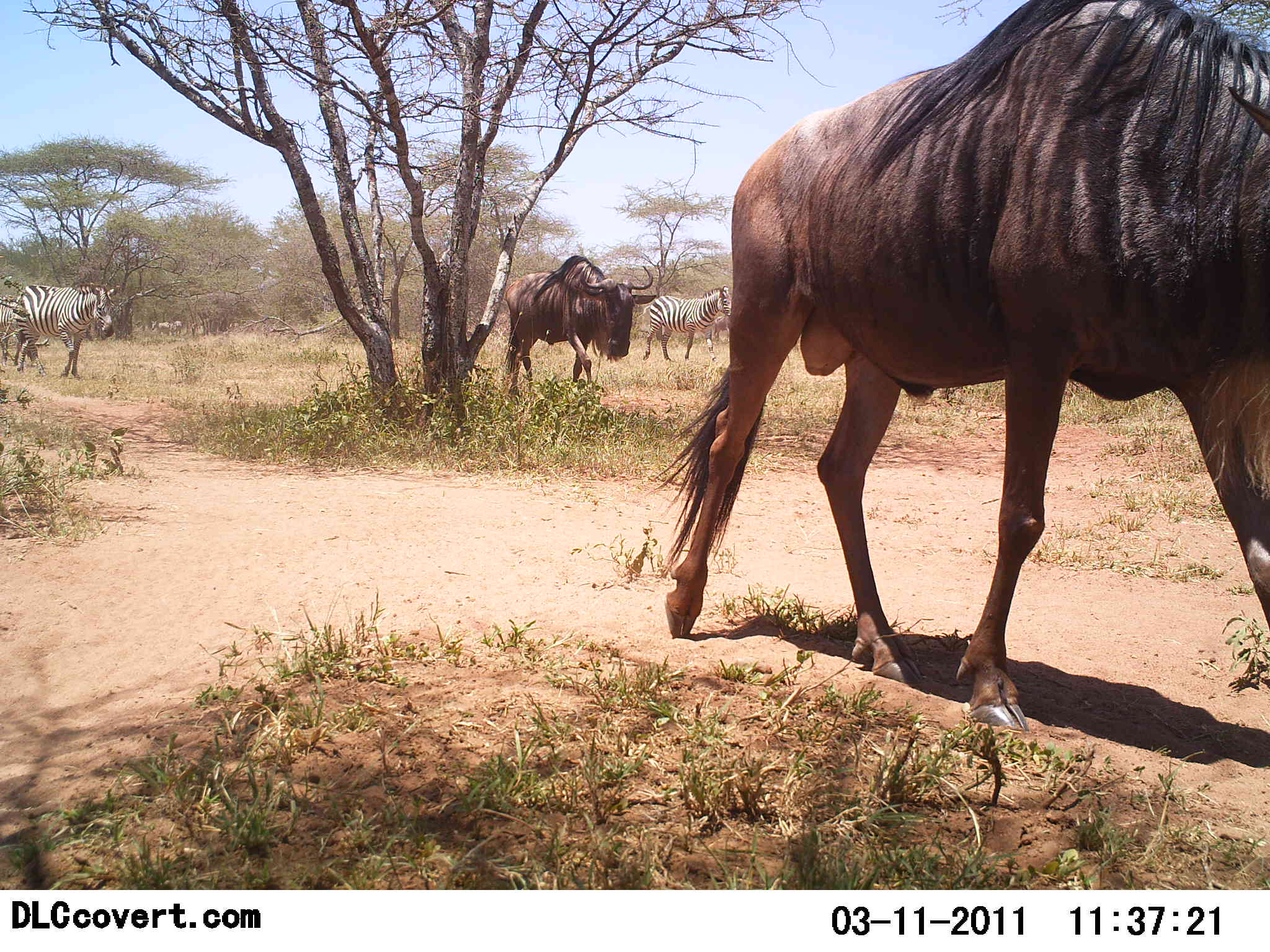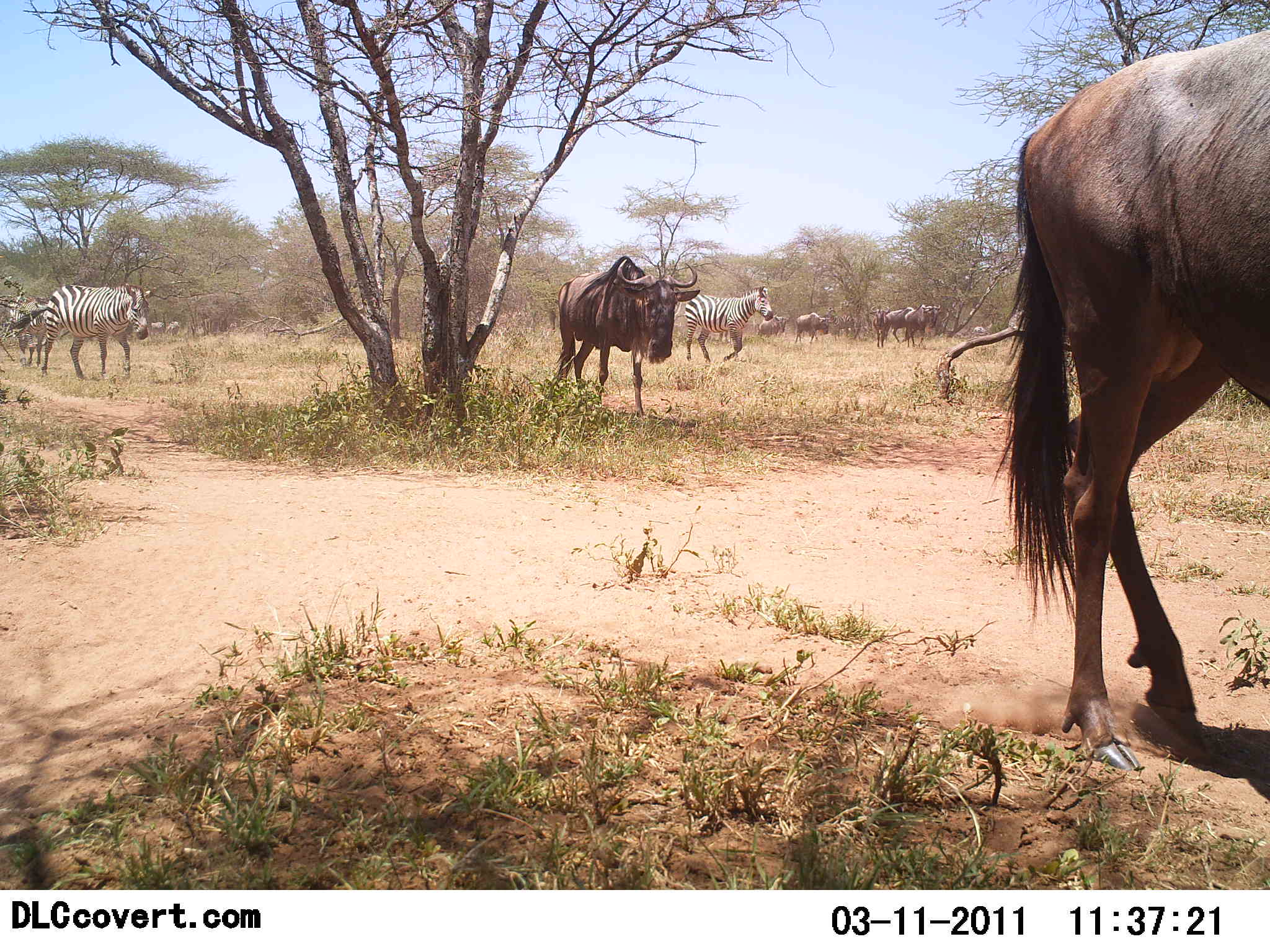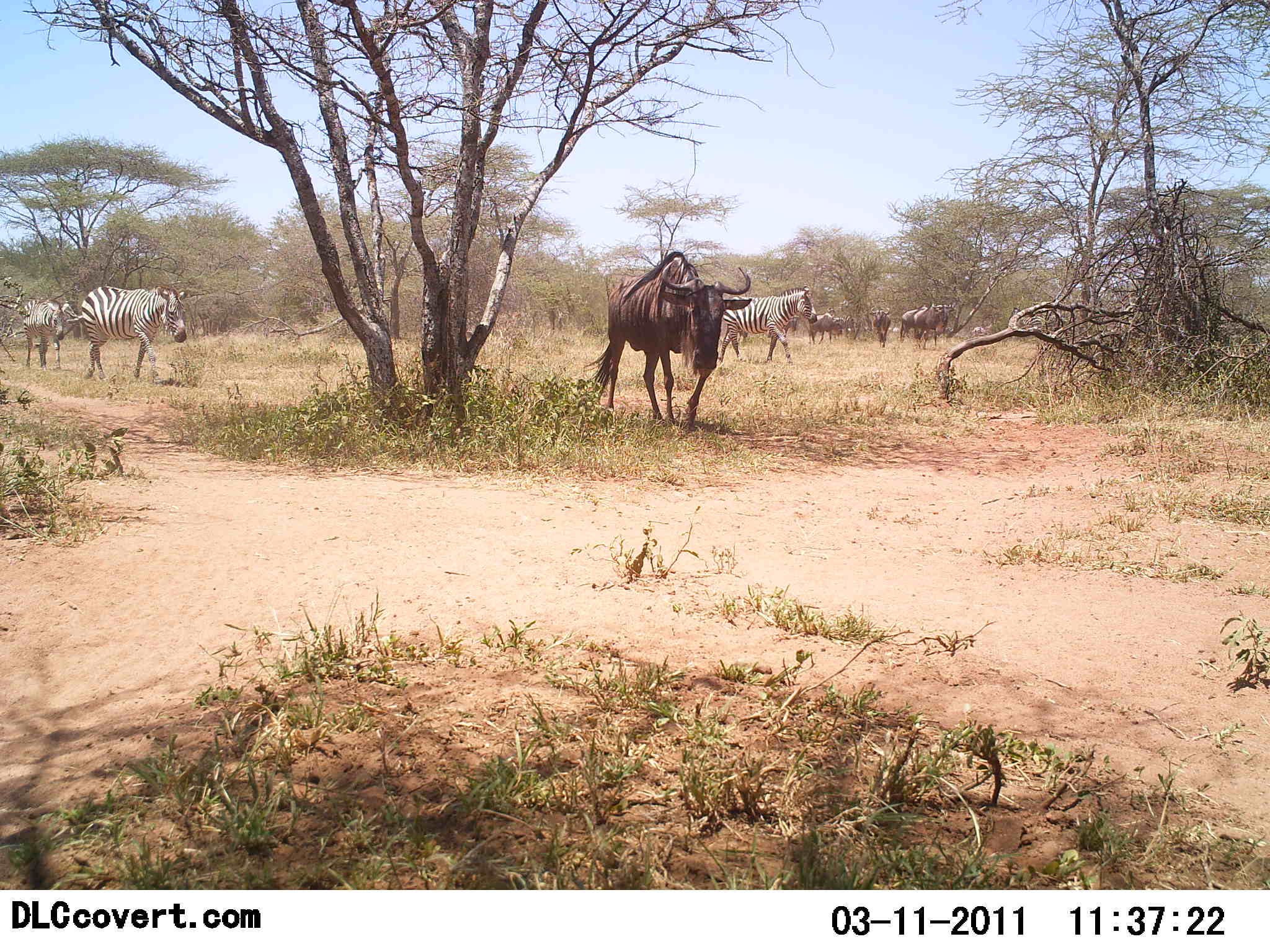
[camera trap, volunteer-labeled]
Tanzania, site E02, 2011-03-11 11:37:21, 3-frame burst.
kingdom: Animalia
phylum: Chordata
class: Mammalia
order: Artiodactyla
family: Bovidae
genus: Connochaetes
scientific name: Connochaetes taurinus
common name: blue wildebeest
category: wildebeest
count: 5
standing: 25%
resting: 0%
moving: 83%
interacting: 0%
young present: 0%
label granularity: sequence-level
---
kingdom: Animalia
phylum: Chordata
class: Mammalia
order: Perissodactyla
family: Equidae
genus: Equus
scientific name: Equus quagga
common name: plains zebra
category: zebra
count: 3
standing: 9%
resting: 0%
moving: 91%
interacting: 0%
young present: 9%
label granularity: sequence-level